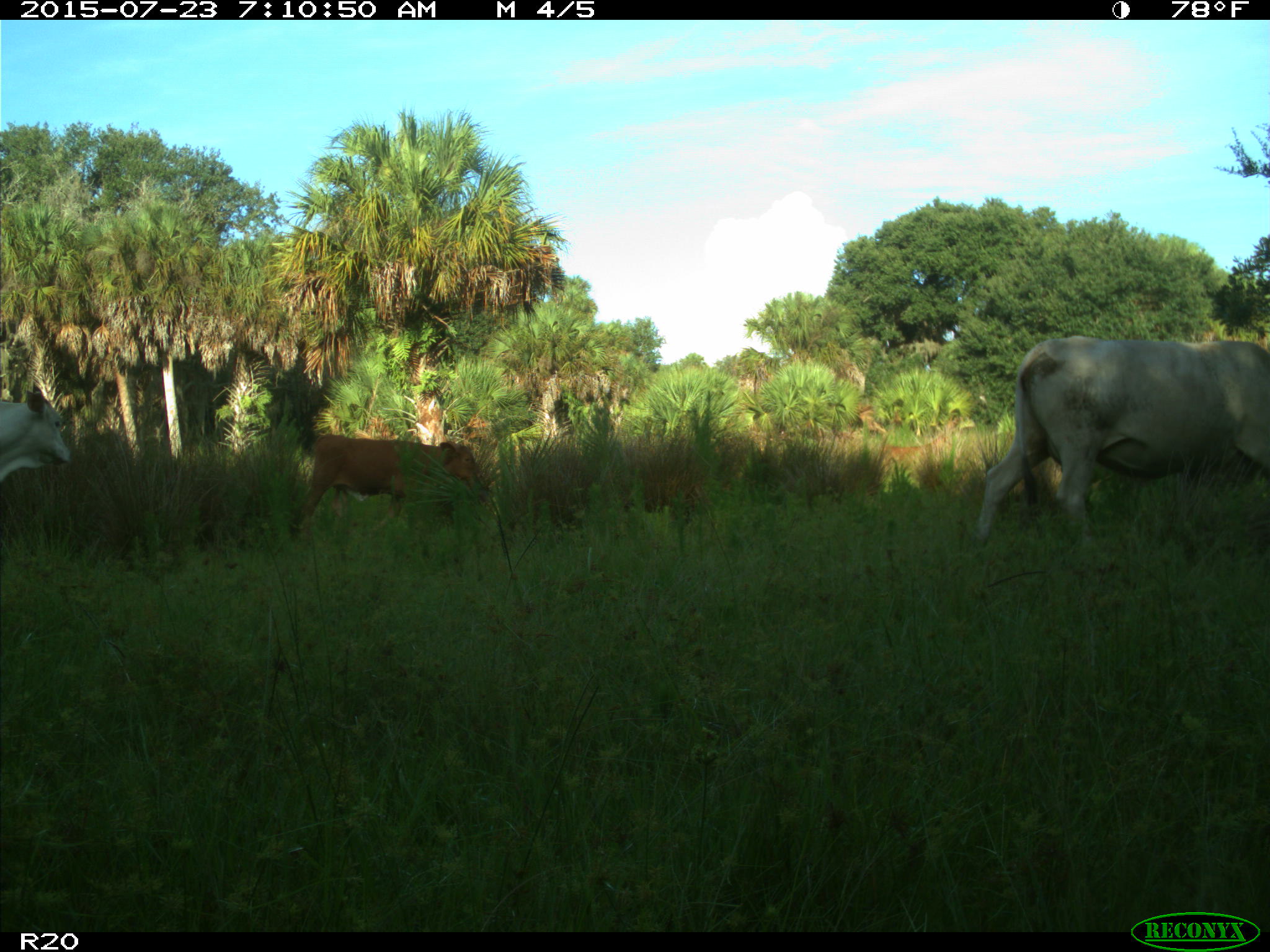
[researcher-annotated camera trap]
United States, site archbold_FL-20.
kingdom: Animalia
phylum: Chordata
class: Mammalia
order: Artiodactyla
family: Bovidae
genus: Bos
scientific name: Bos taurus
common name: domestic cow